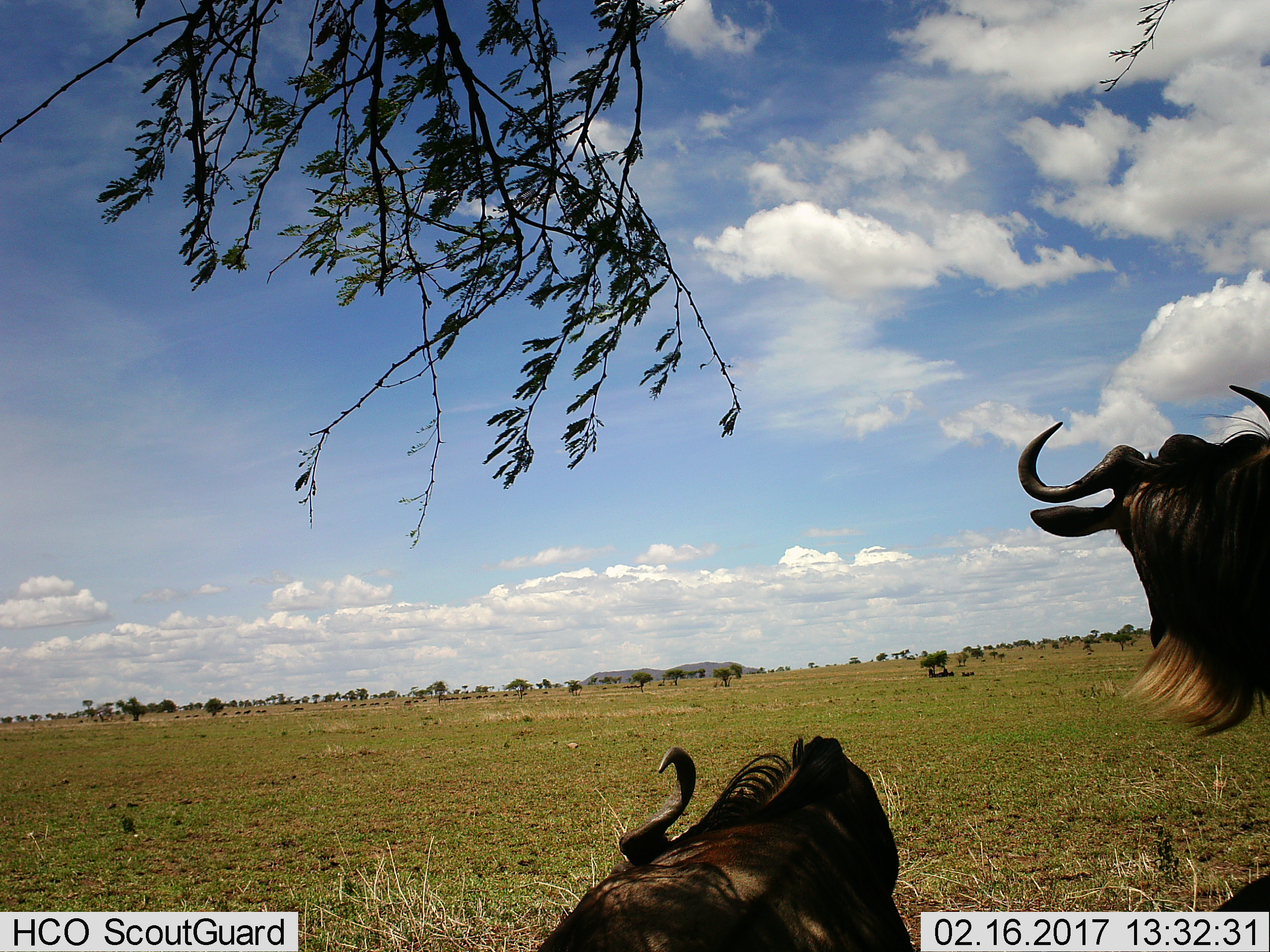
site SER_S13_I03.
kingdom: Animalia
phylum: Chordata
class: Mammalia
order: Artiodactyla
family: Bovidae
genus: Connochaetes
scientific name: Connochaetes taurinus taurinus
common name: blue wildebeest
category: wildebeestblue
Wildebeestblue (blue wildebeest) (Connochaetes taurinus taurinus), count 2. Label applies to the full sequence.